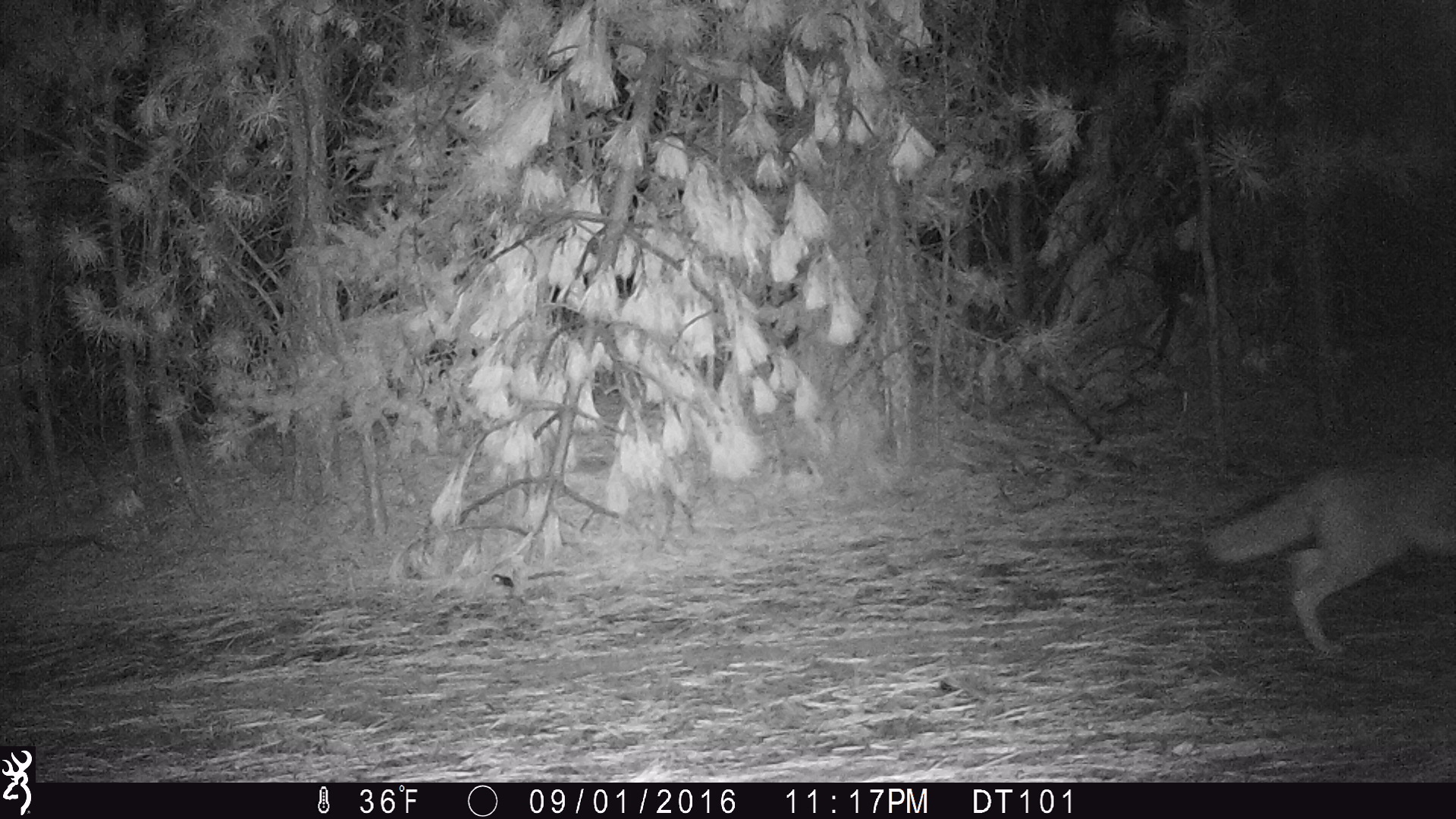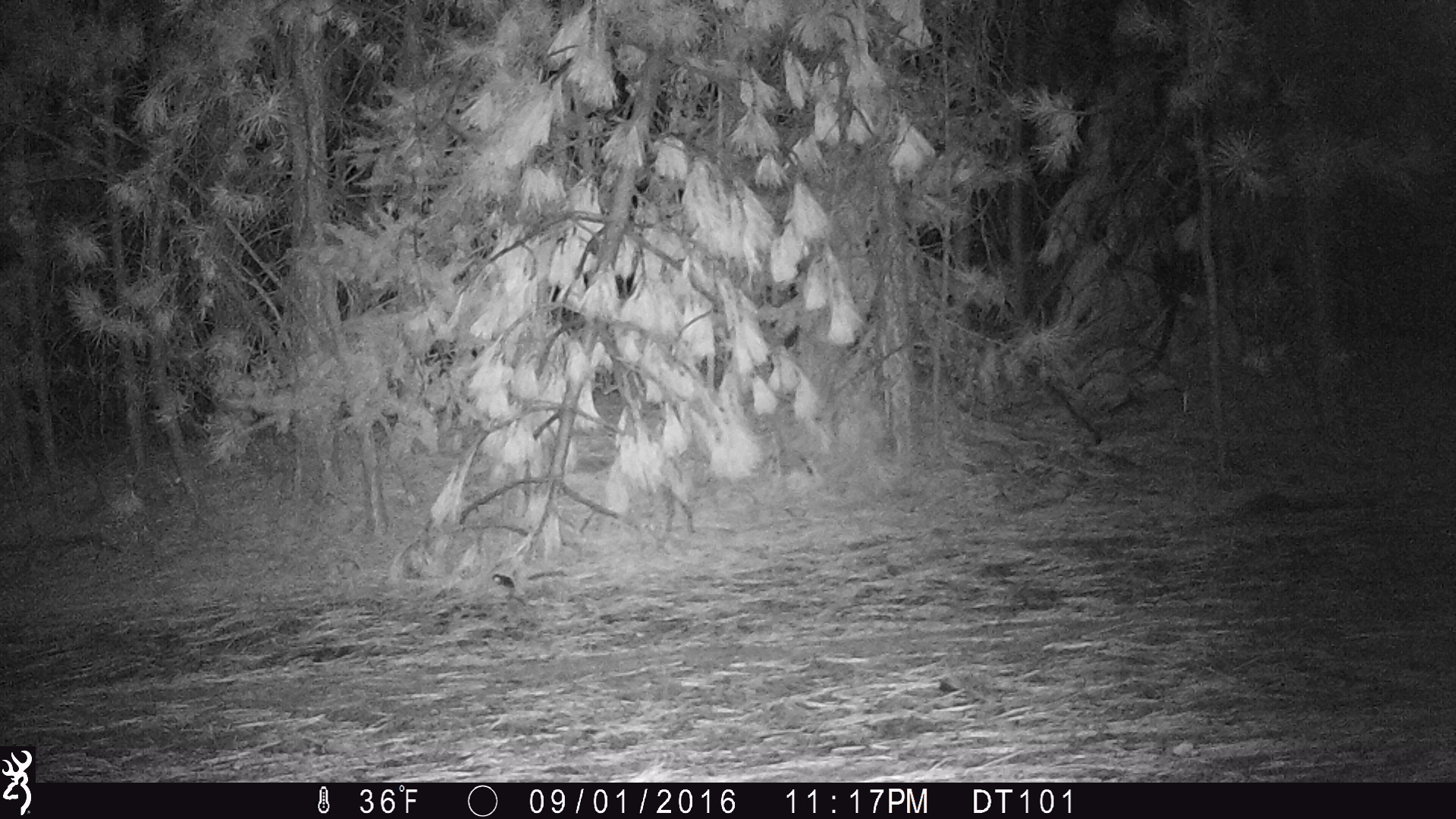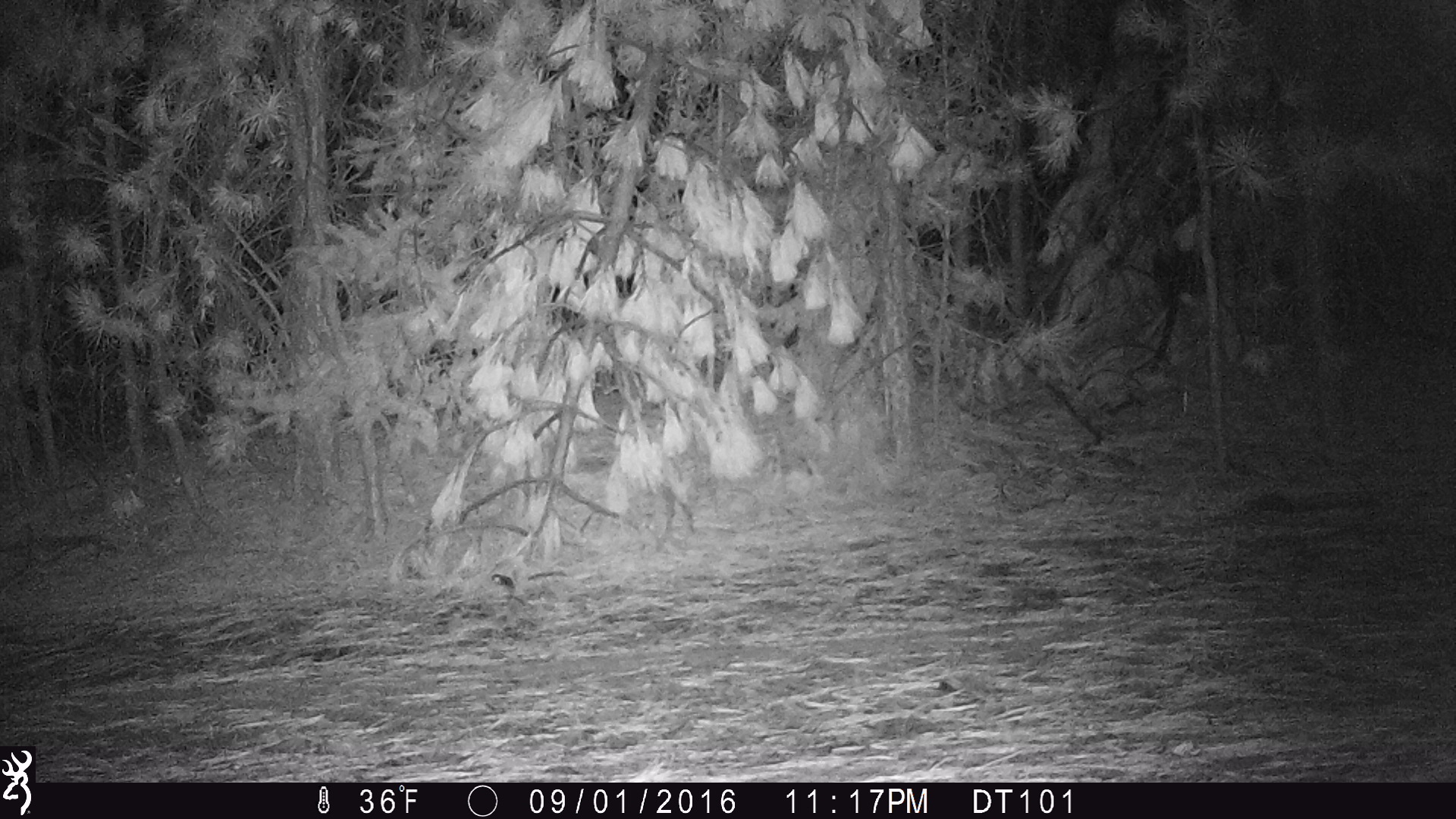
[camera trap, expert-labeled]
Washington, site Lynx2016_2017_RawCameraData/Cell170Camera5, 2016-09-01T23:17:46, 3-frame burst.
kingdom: Animalia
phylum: Chordata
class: Mammalia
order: Carnivora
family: Canidae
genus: Canis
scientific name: Canis latrans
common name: coyote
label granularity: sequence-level